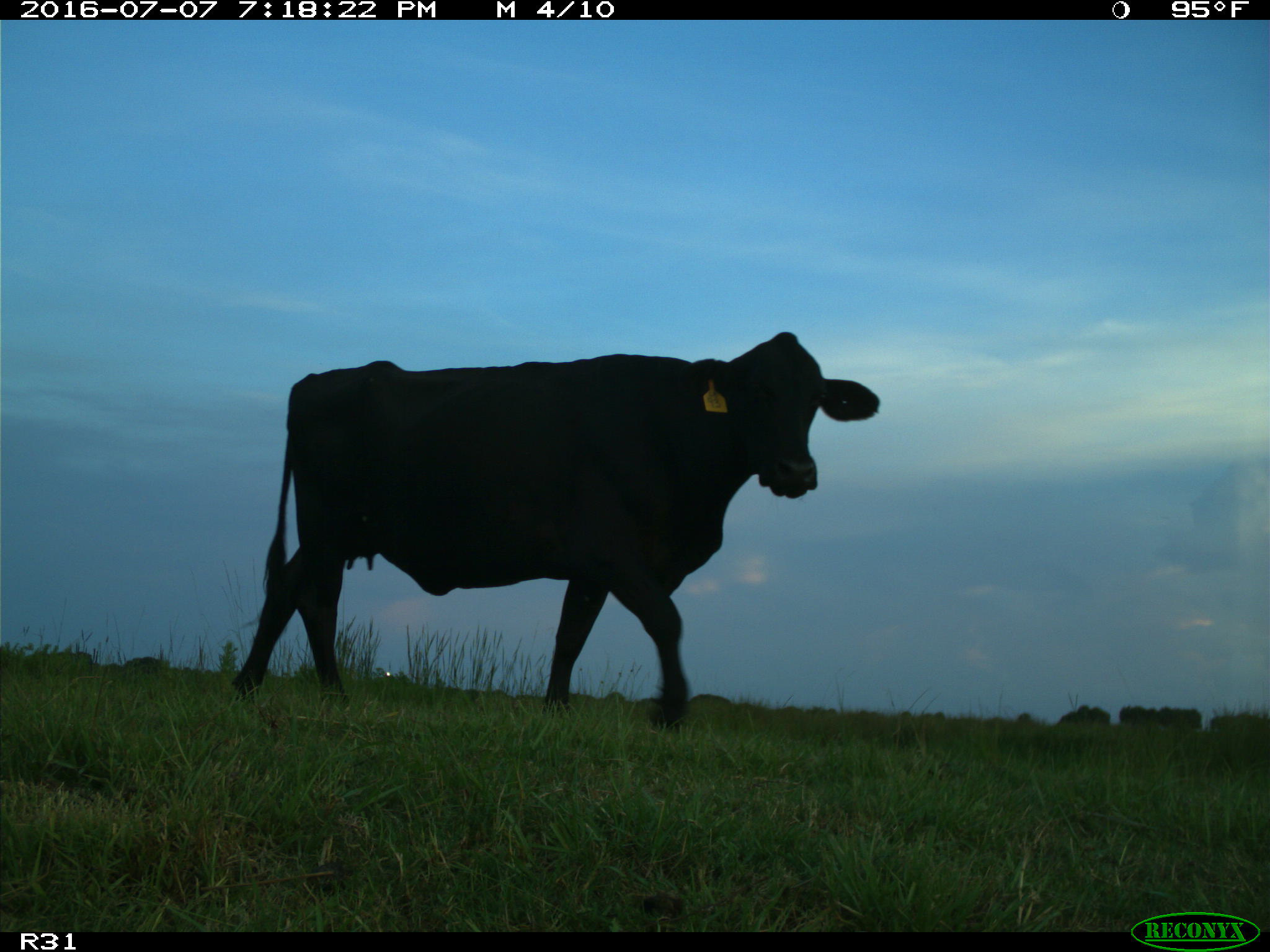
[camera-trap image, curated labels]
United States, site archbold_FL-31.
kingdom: Animalia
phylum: Chordata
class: Mammalia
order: Artiodactyla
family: Bovidae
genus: Bos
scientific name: Bos taurus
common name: domestic cow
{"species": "Bos taurus (domestic cow)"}